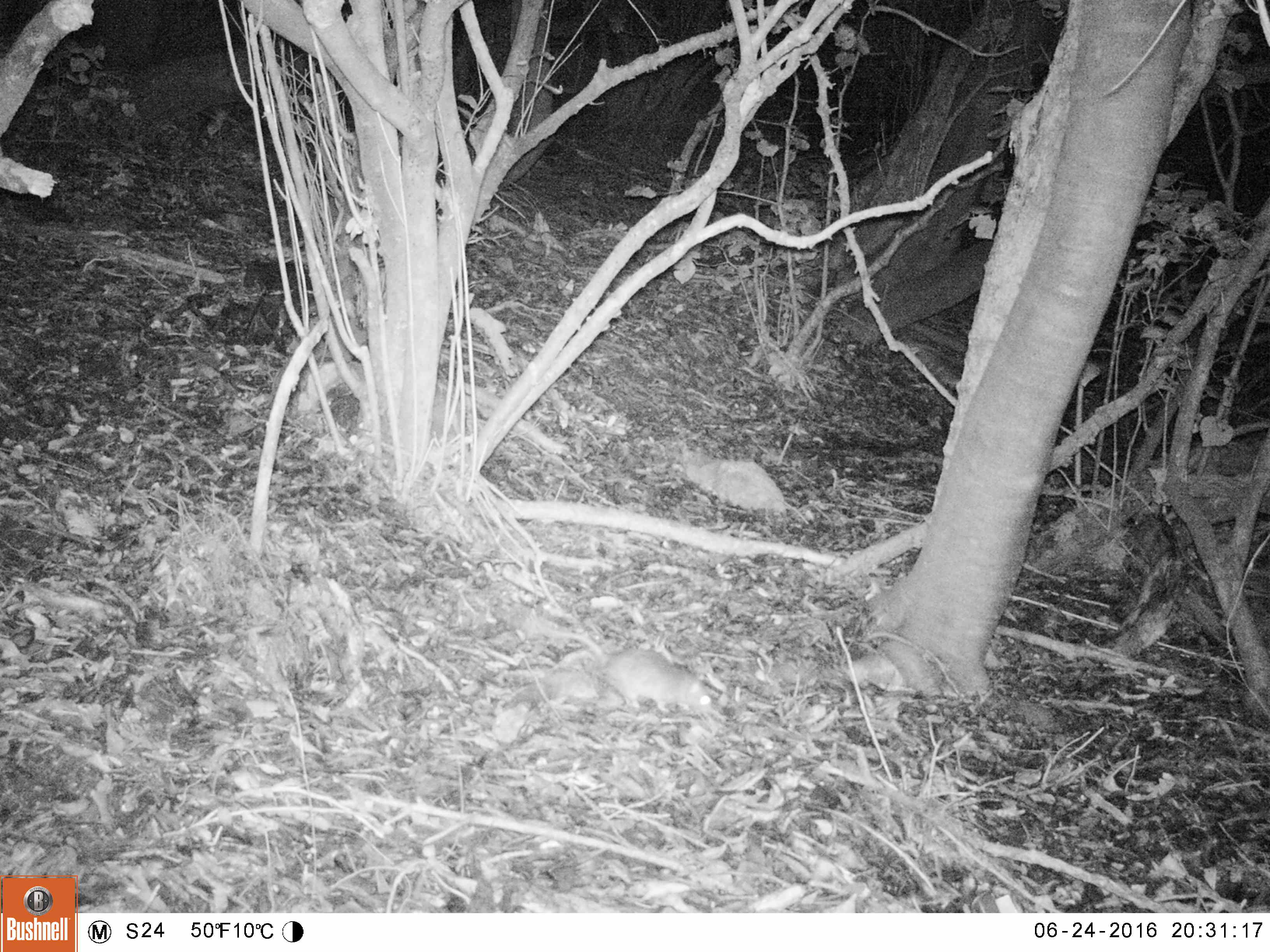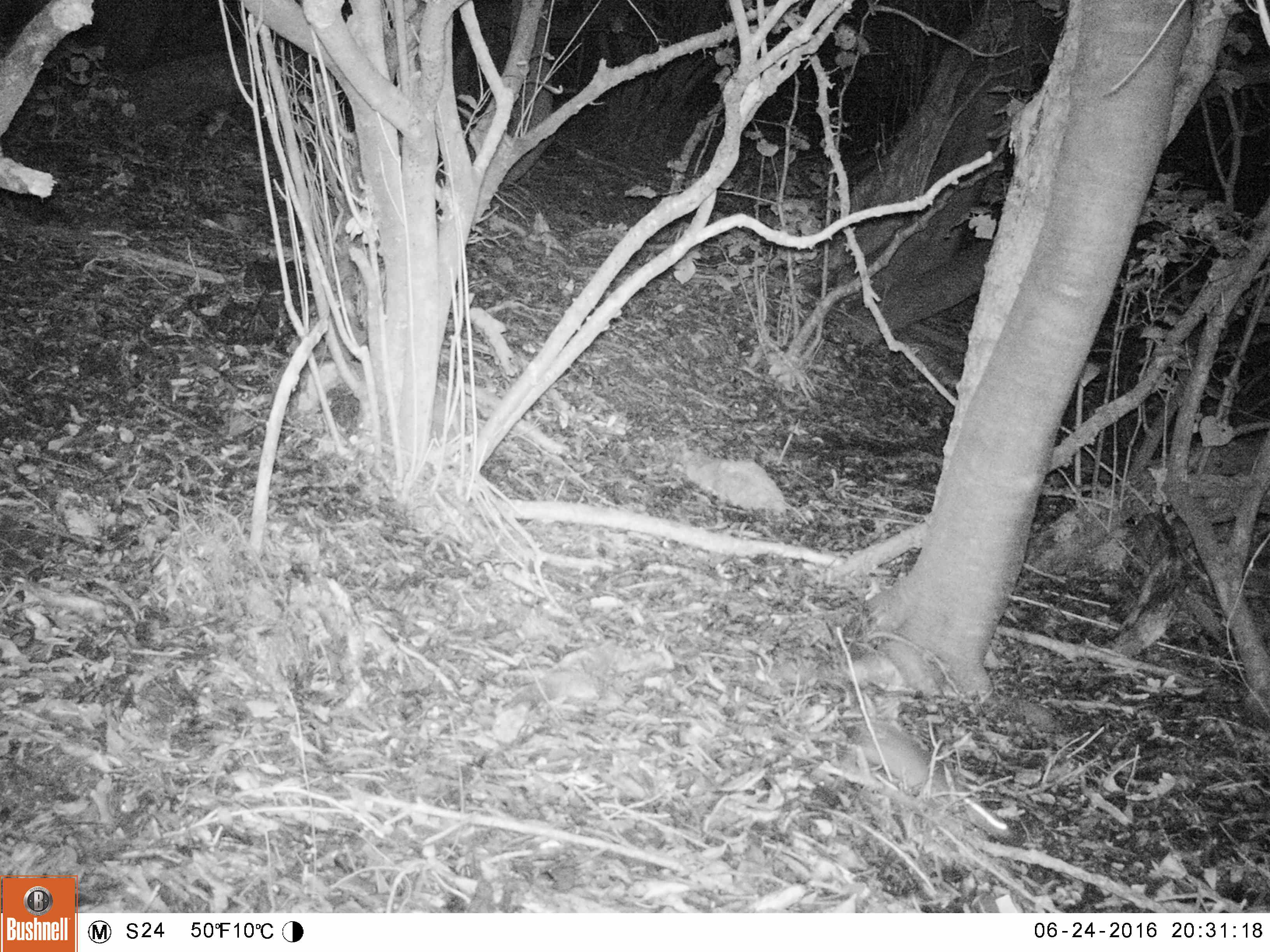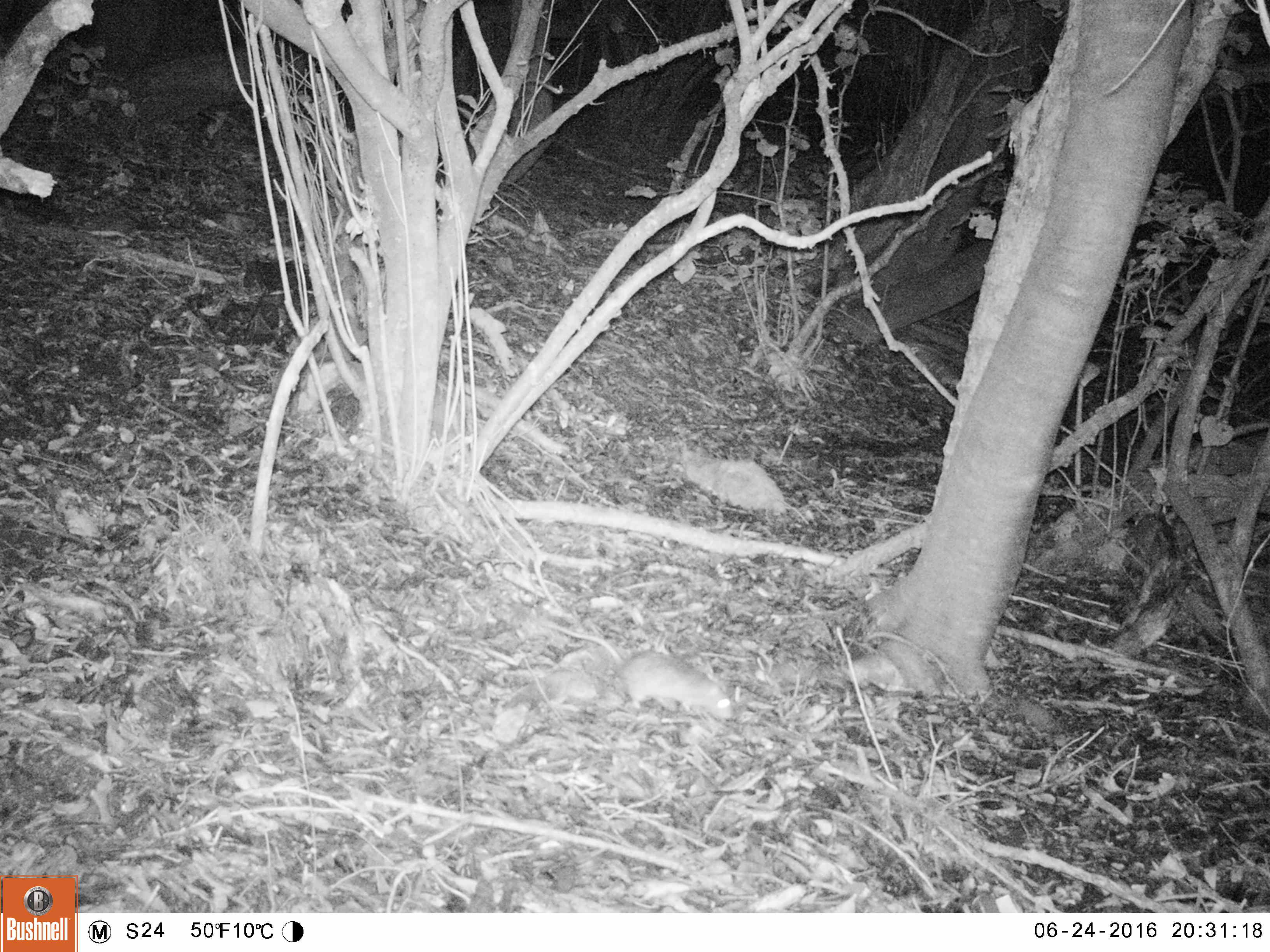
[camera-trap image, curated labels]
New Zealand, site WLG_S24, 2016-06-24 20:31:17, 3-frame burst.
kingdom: Animalia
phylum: Chordata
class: Mammalia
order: Rodentia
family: Muridae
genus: Rattus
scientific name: Rattus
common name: rat